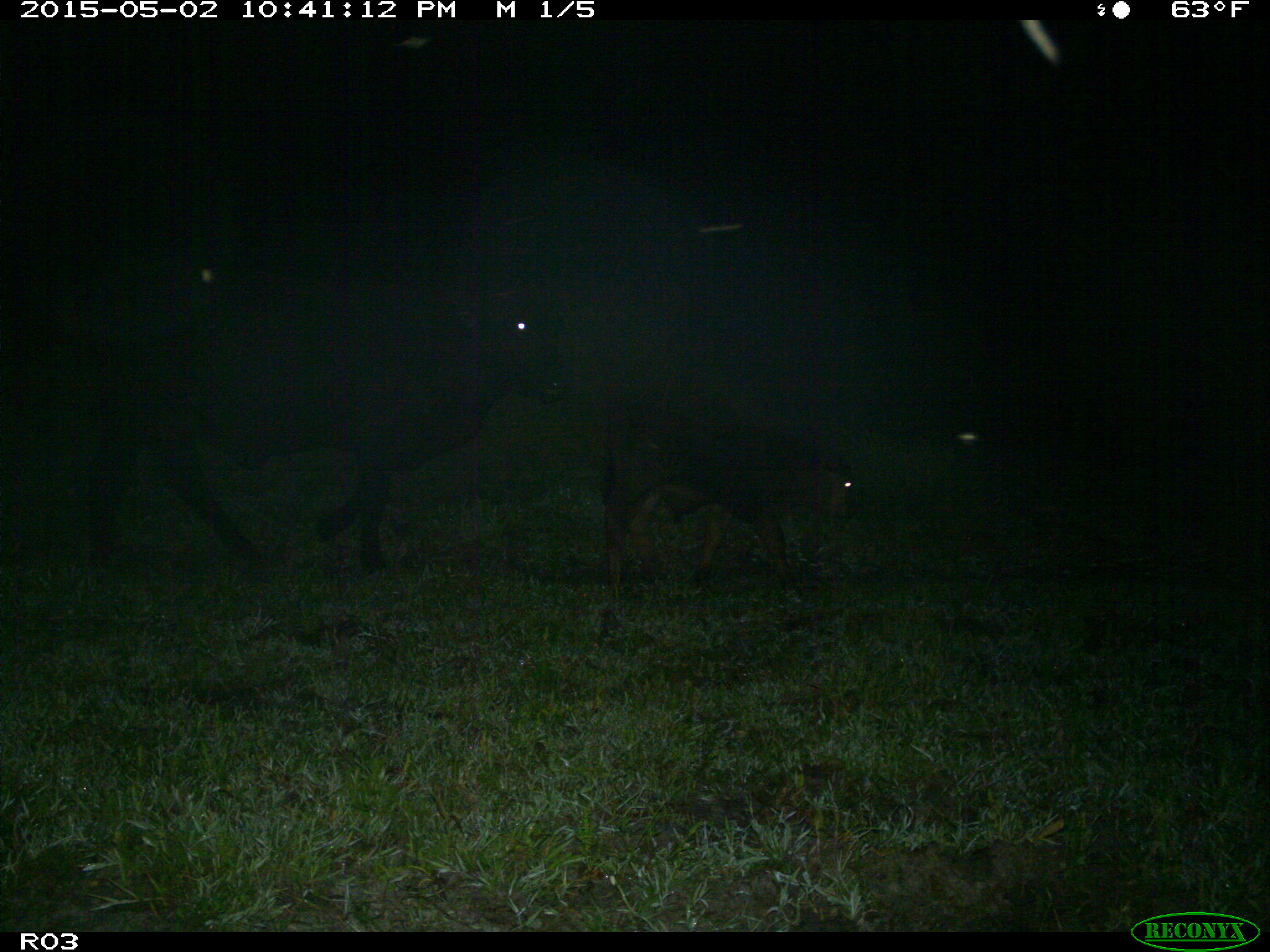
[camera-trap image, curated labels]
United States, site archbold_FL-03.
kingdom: Animalia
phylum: Chordata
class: Mammalia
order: Artiodactyla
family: Bovidae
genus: Bos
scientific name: Bos taurus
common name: domestic cow